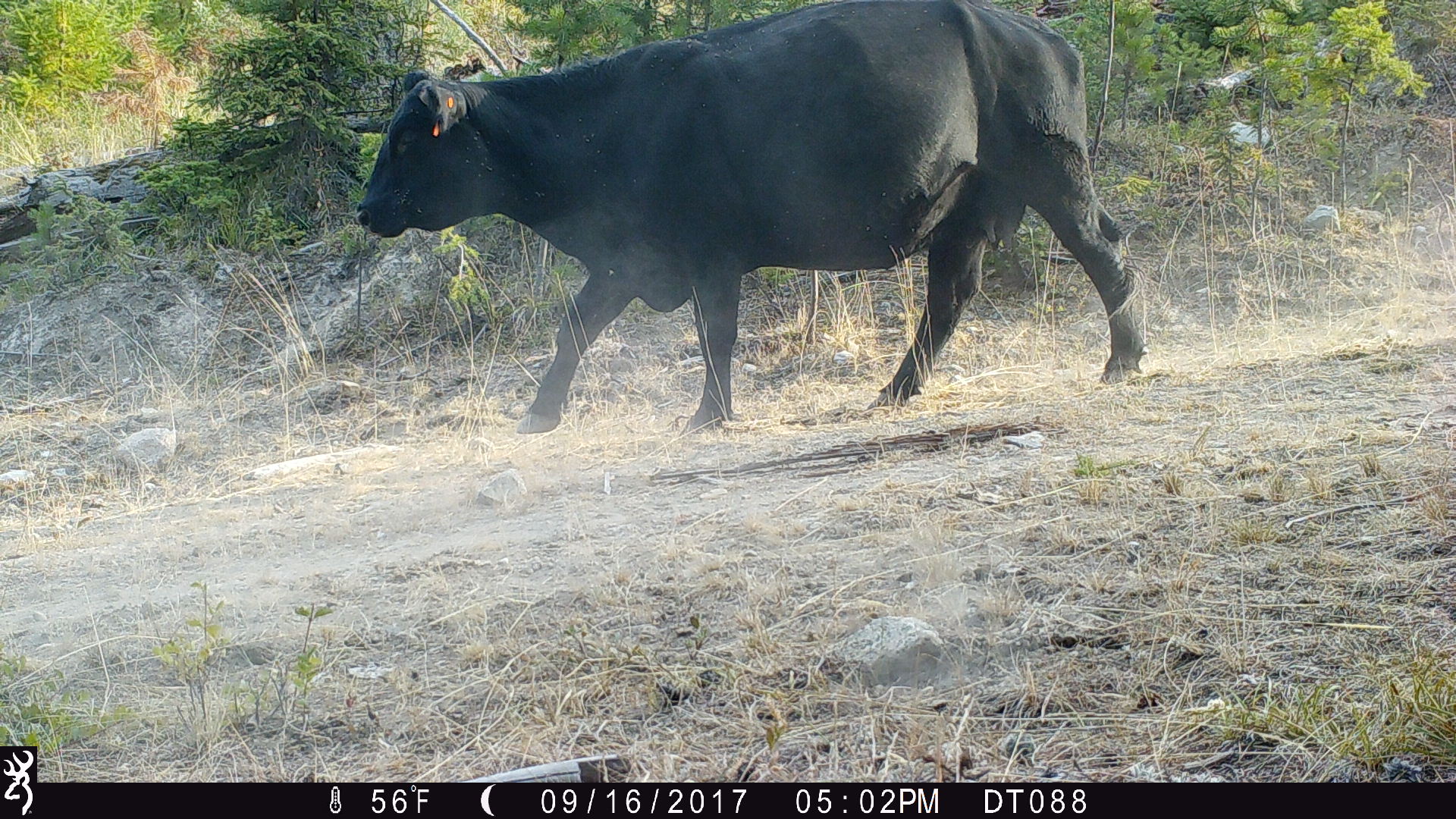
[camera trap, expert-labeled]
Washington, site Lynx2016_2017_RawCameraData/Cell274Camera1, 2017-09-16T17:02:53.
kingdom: Animalia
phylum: Chordata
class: Mammalia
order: Artiodactyla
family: Bovidae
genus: Bos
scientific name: Bos taurus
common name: domestic cattle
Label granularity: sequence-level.